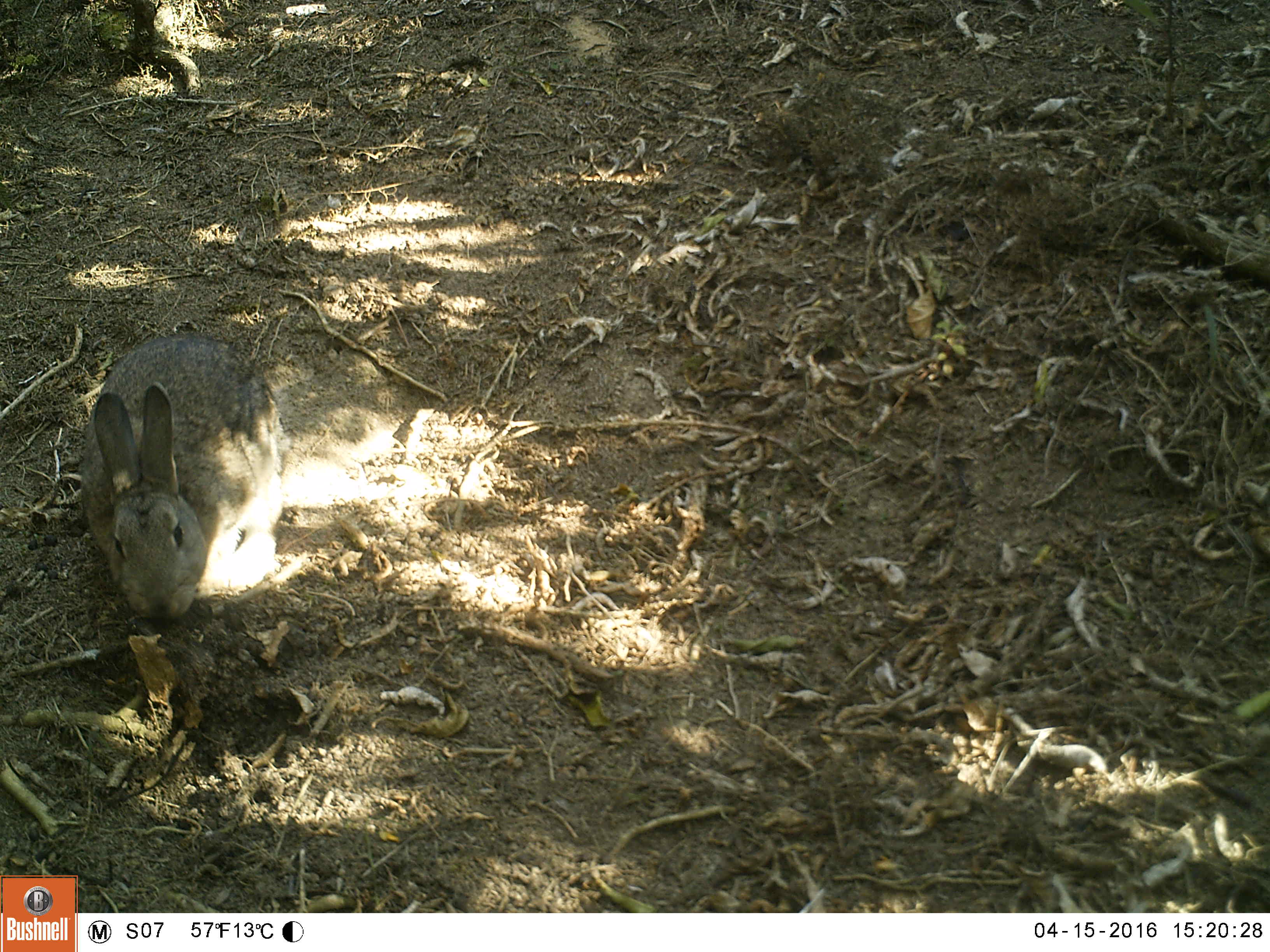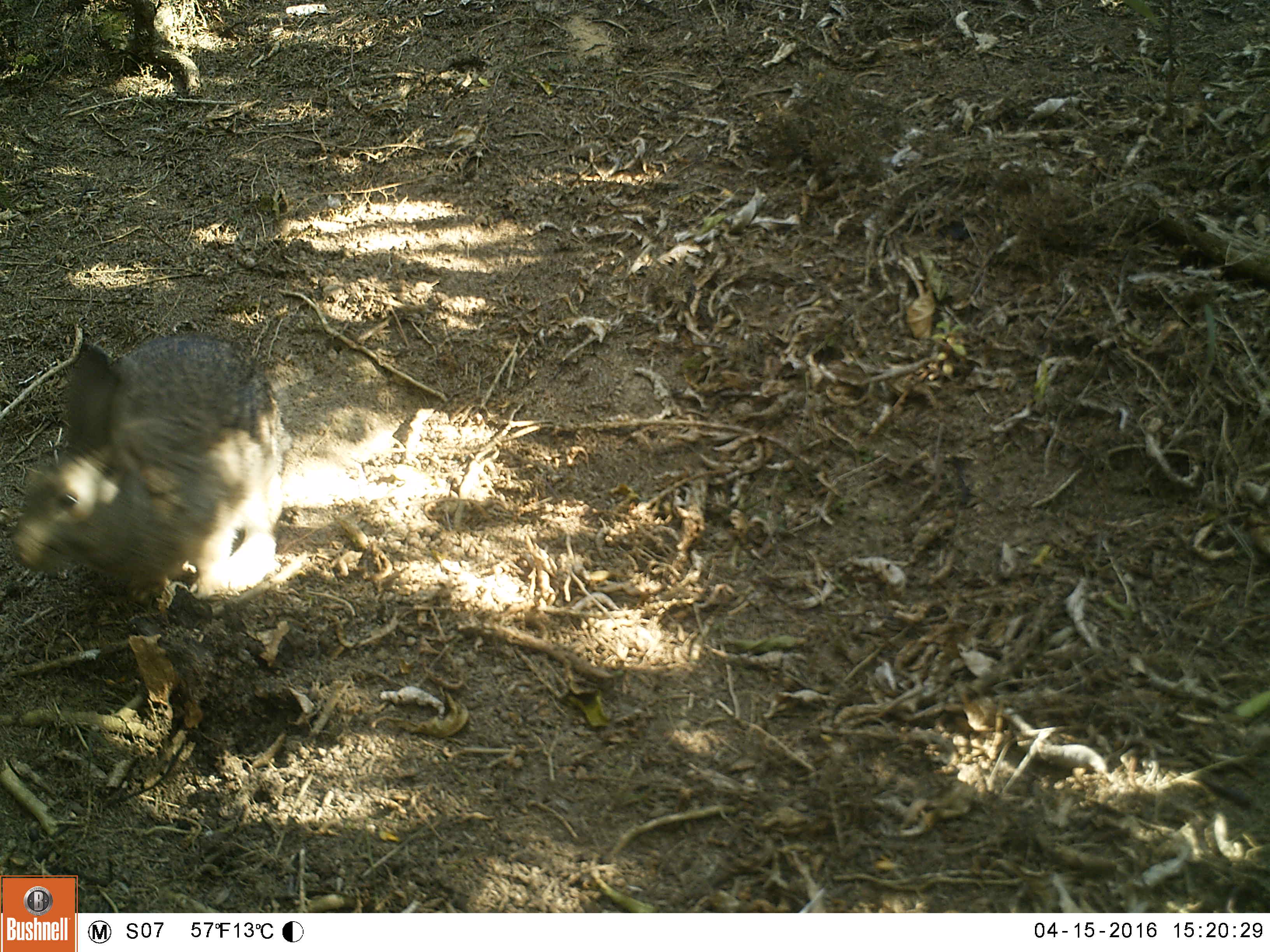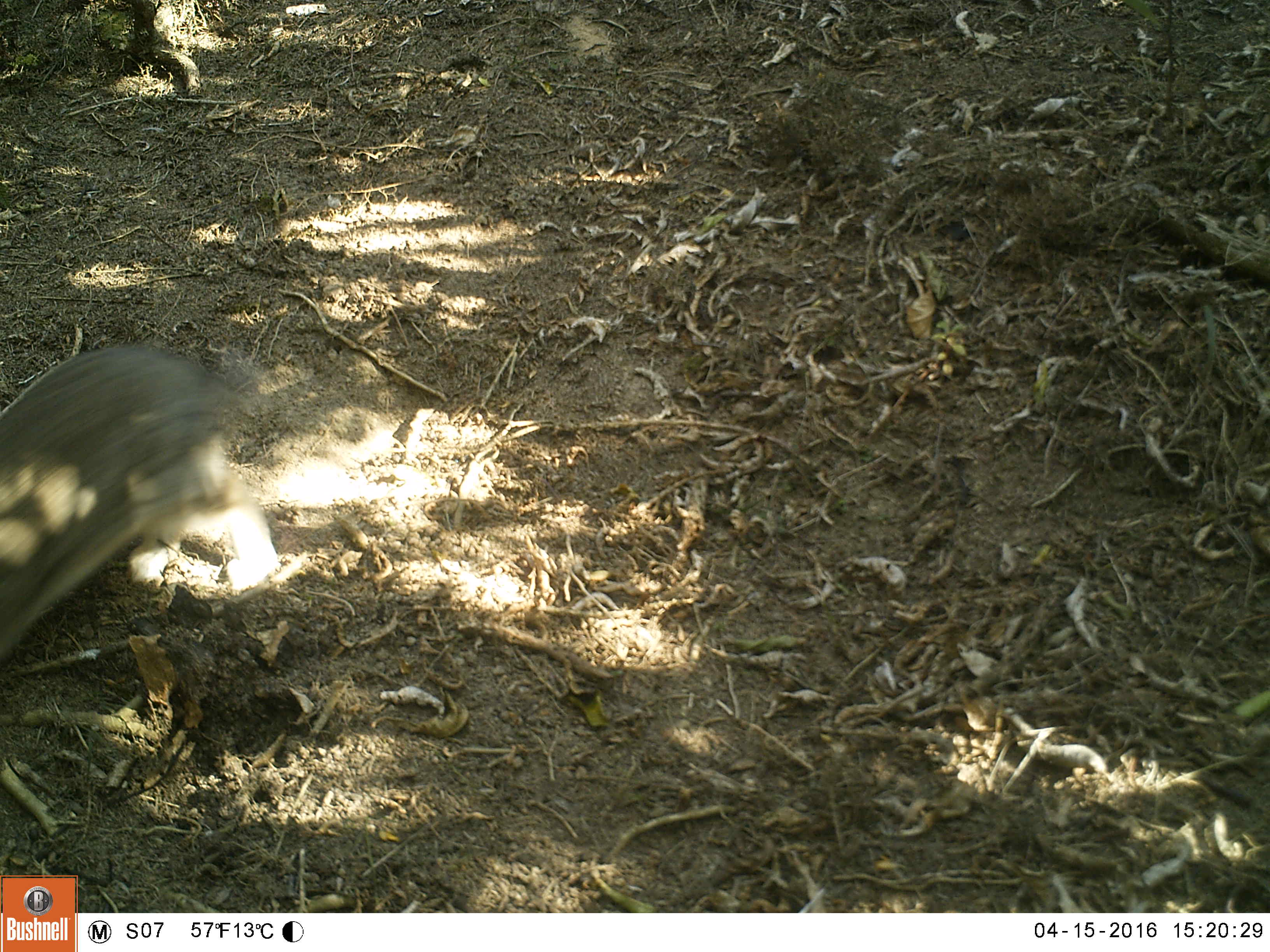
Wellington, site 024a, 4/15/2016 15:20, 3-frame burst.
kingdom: Animalia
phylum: Chordata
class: Mammalia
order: Lagomorpha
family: Leporidae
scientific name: Leporidae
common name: rabbit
Rabbit (Leporidae).